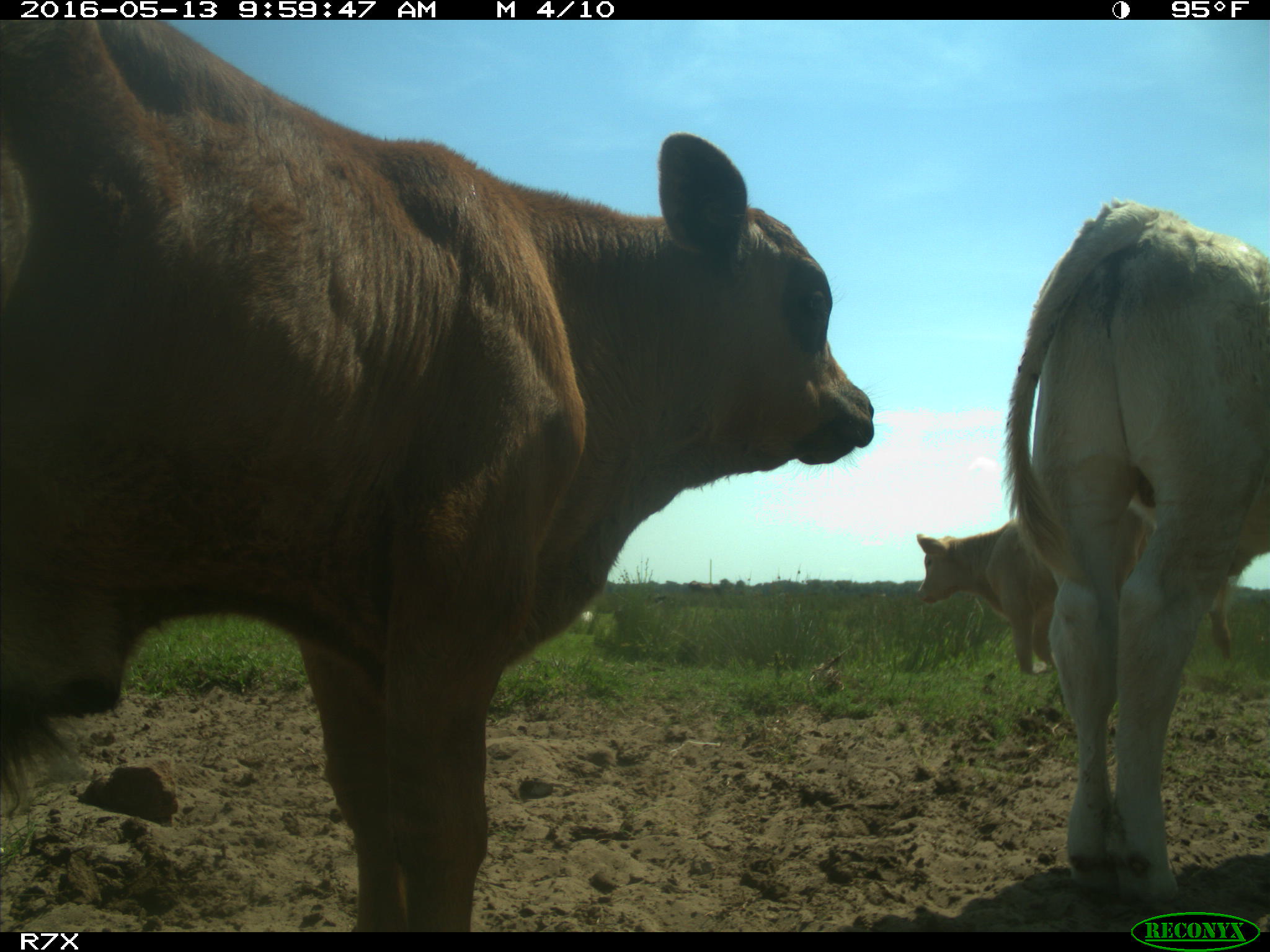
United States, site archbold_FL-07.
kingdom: Animalia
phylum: Chordata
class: Mammalia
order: Artiodactyla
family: Bovidae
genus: Bos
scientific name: Bos taurus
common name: domestic cow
Bos taurus (domestic cow).